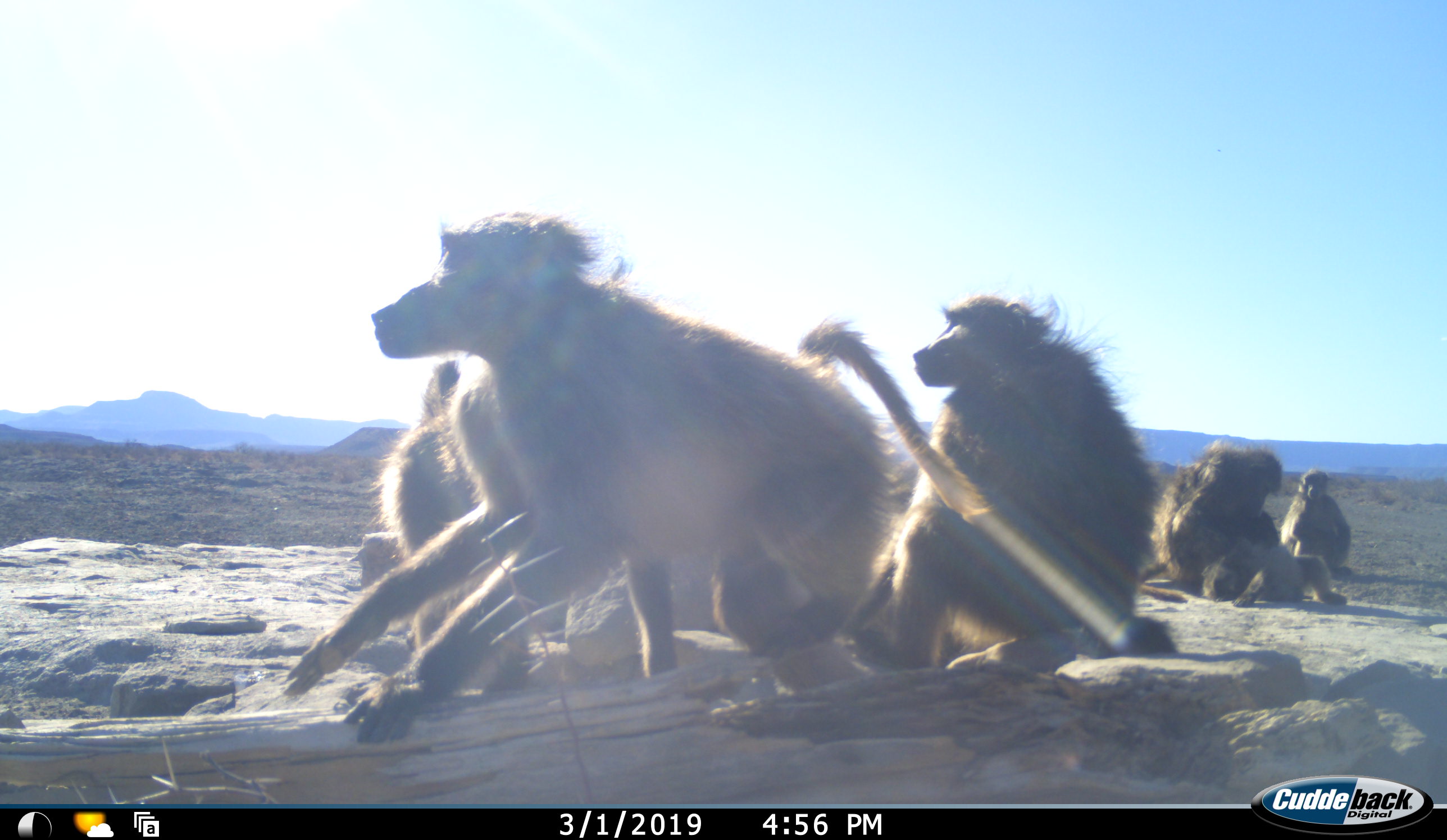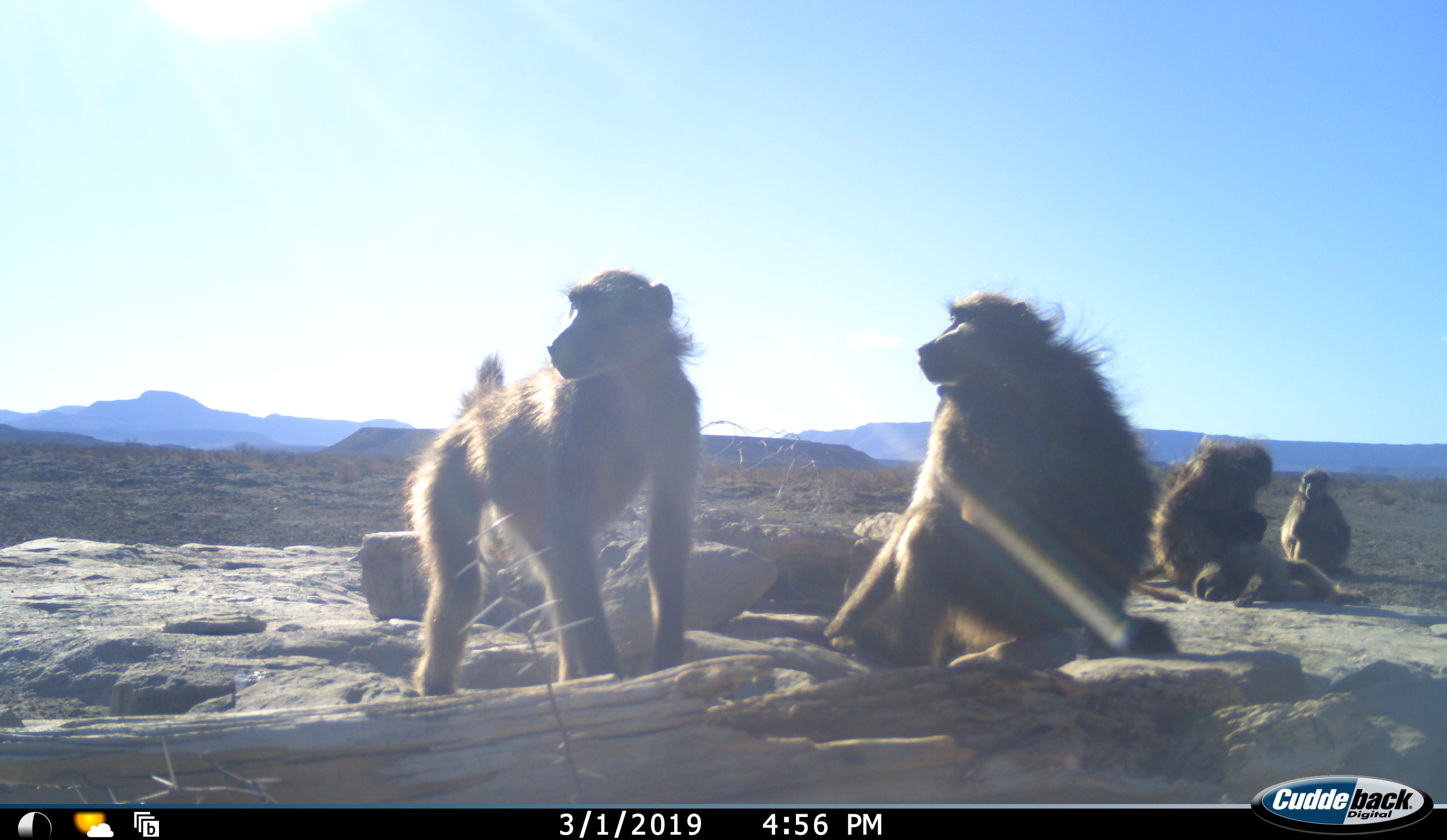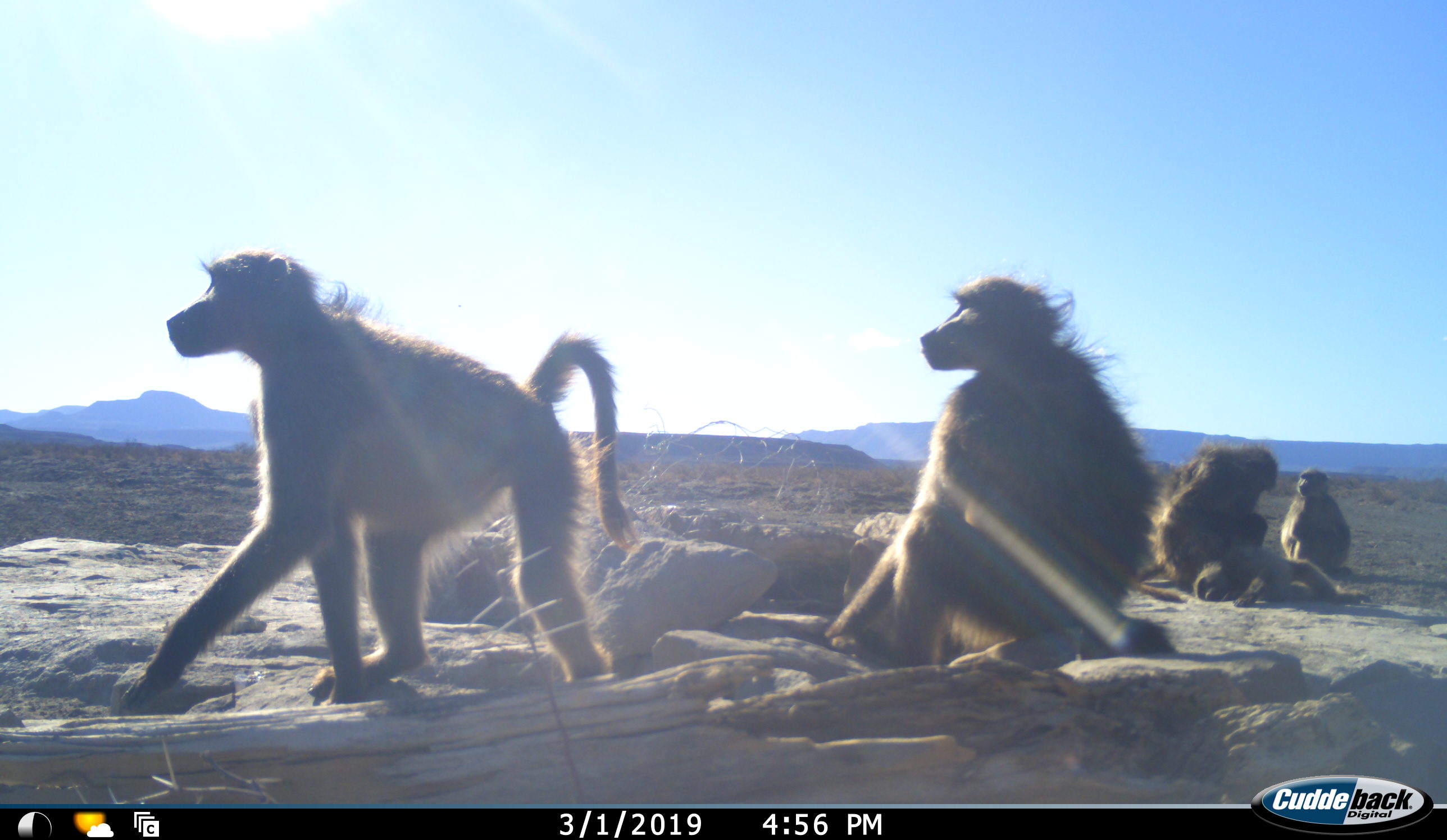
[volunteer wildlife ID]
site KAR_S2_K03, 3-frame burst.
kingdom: Animalia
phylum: Chordata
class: Mammalia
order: Primates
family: Cercopithecidae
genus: Papio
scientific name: Papio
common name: baboon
Baboon (Papio), count 6. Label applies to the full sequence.